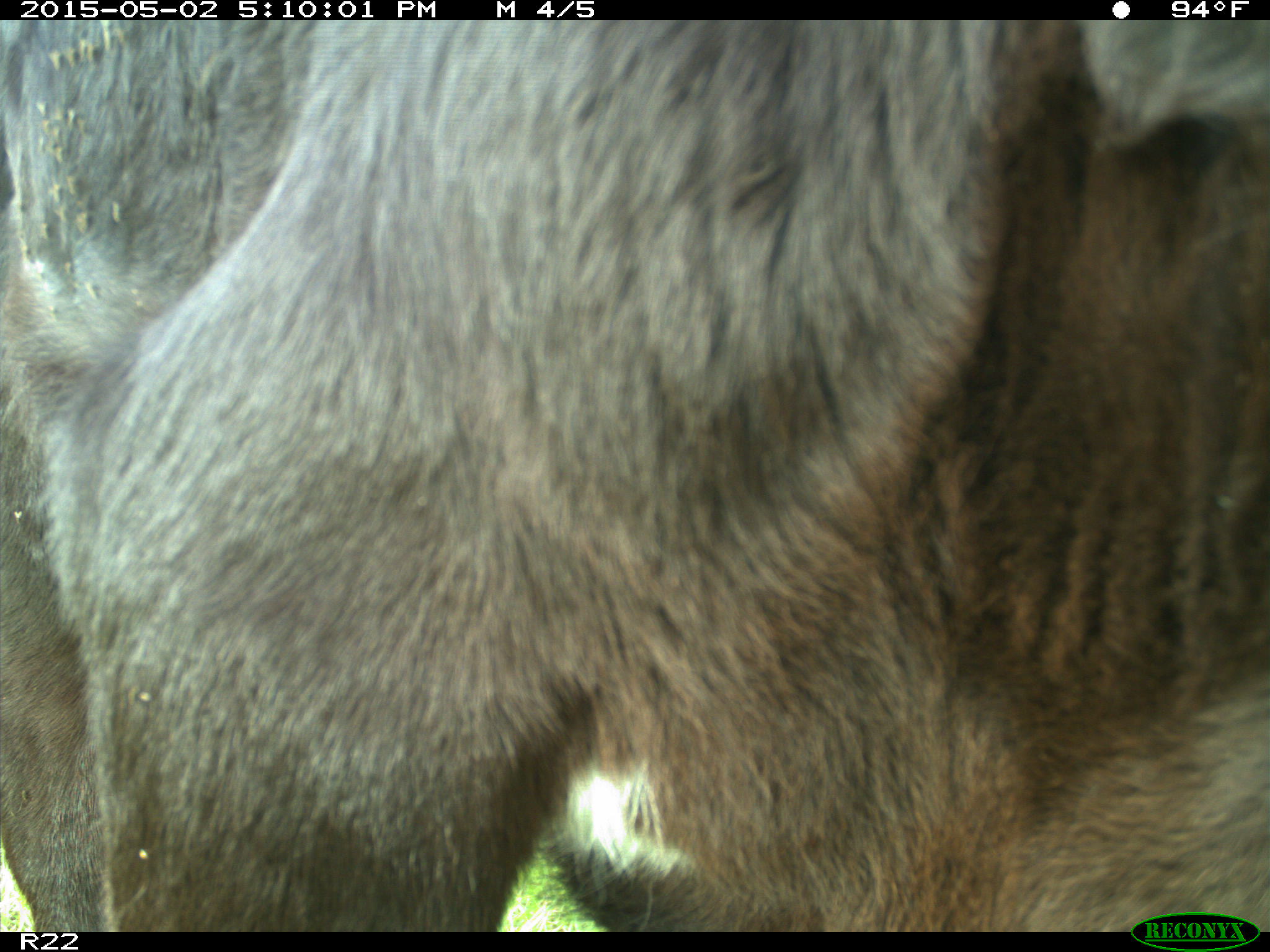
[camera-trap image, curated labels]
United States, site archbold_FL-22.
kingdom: Animalia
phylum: Chordata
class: Mammalia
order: Artiodactyla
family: Bovidae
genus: Bos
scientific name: Bos taurus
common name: domestic cow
Bos taurus (domestic cow).